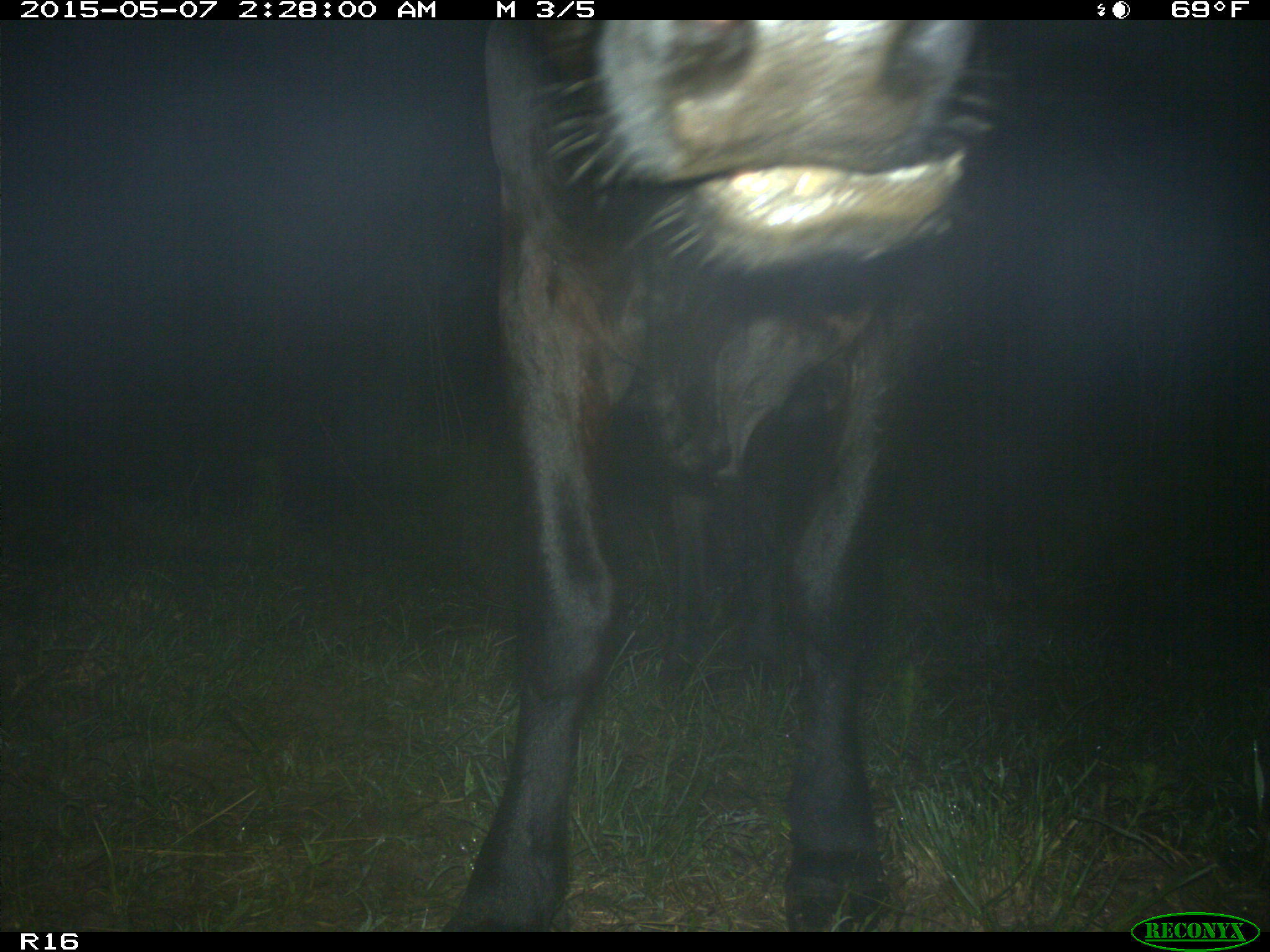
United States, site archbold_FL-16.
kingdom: Animalia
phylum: Chordata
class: Mammalia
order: Artiodactyla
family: Bovidae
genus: Bos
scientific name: Bos taurus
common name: domestic cow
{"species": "Bos taurus (domestic cow)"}